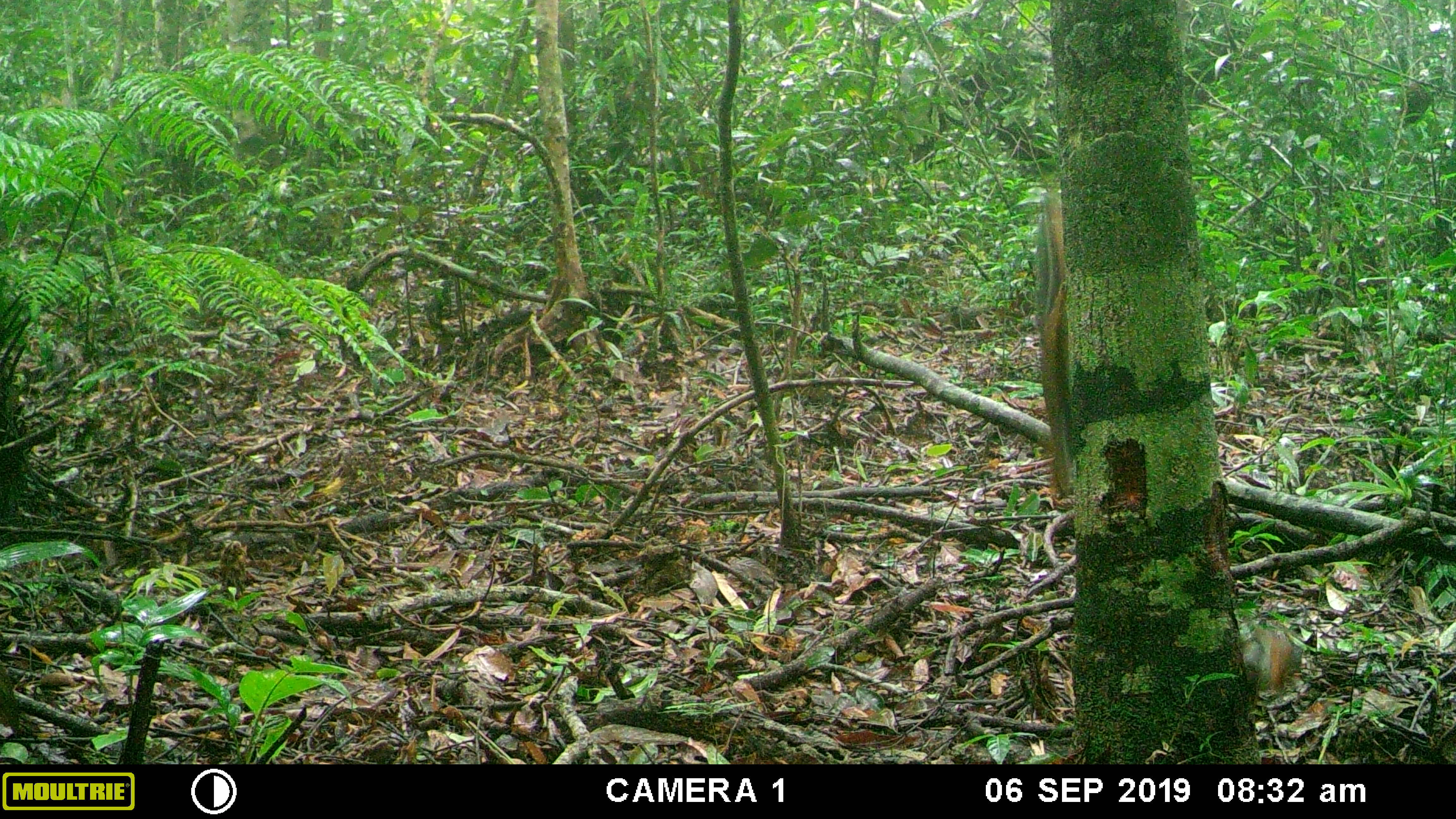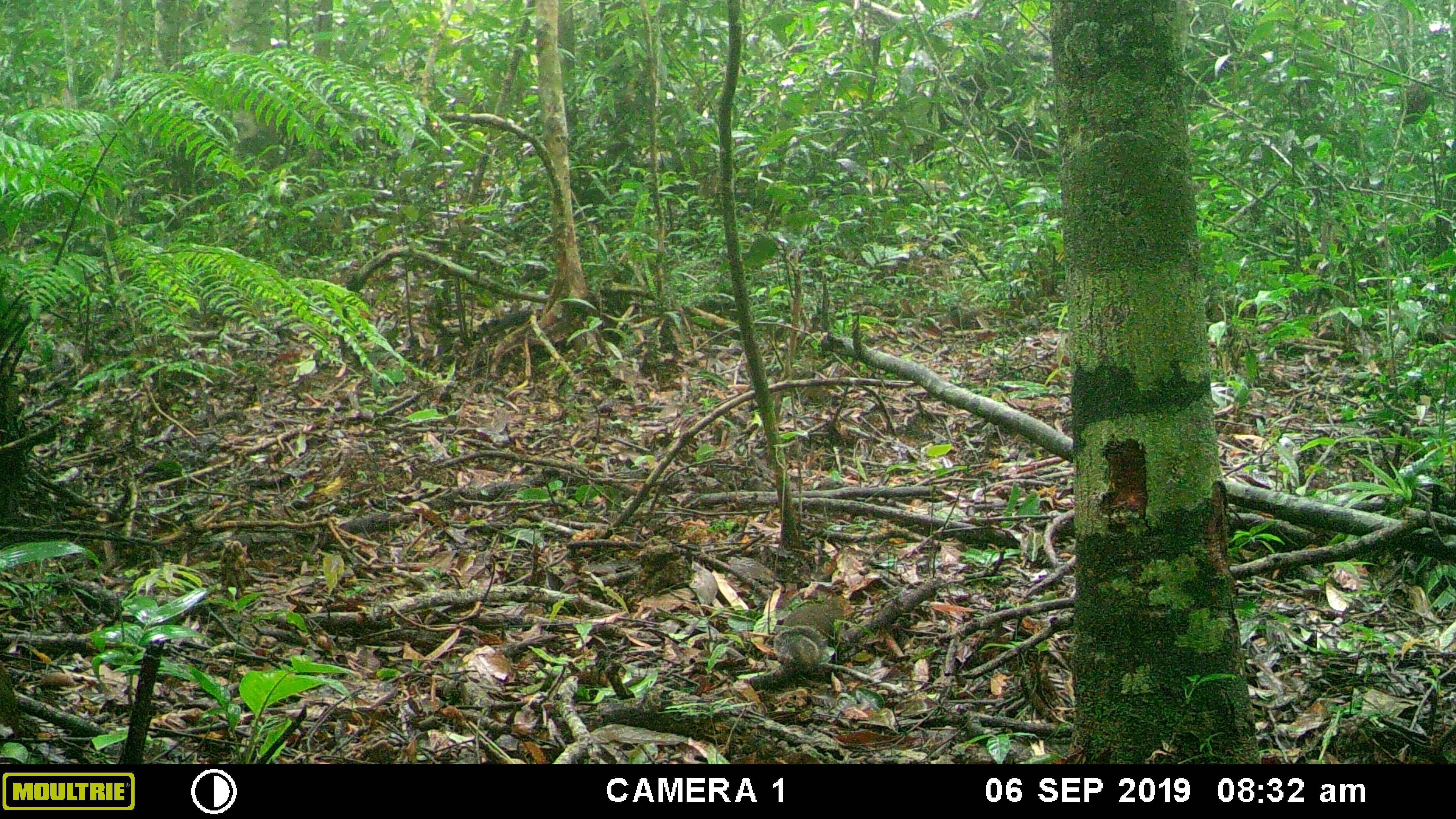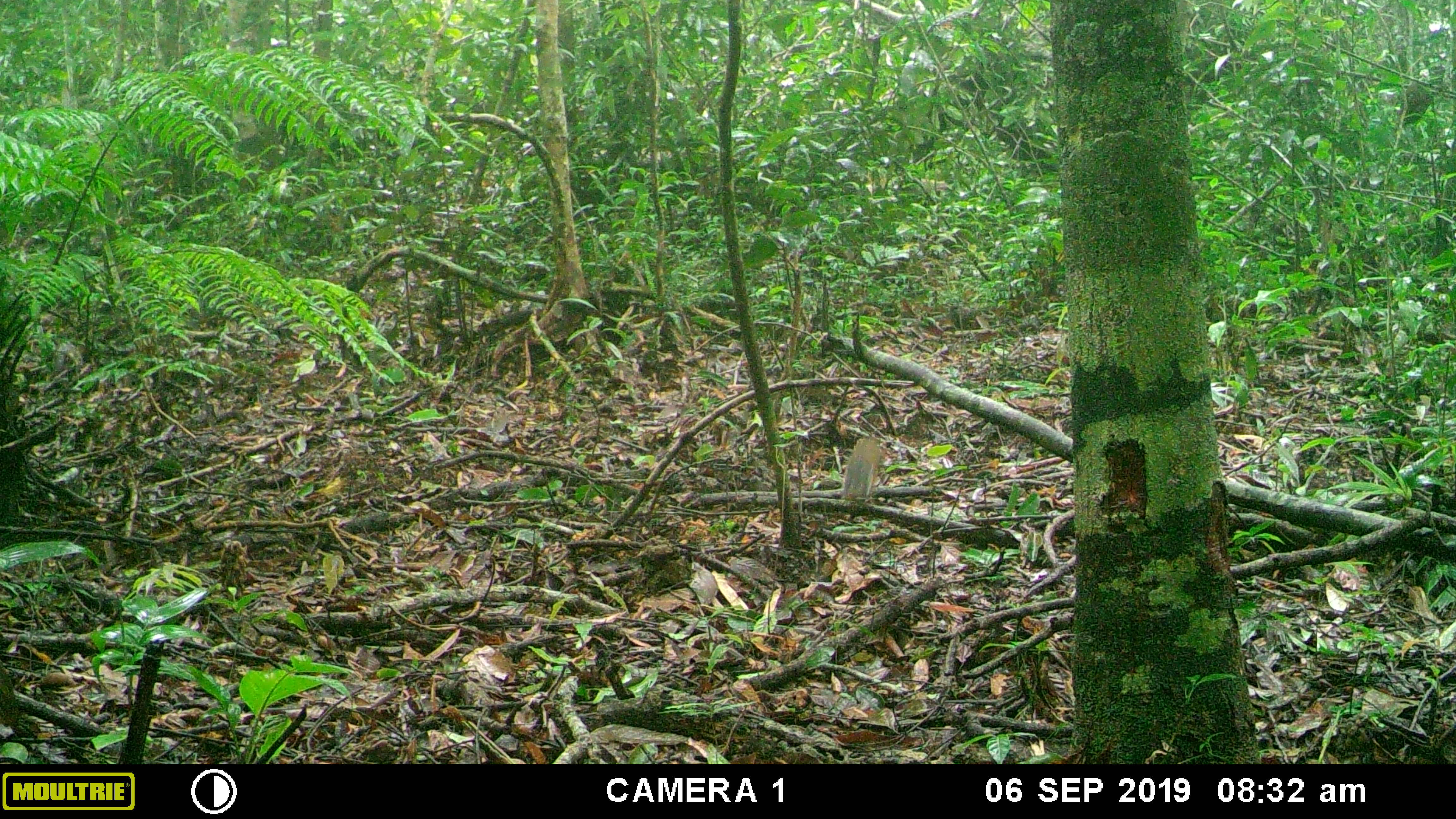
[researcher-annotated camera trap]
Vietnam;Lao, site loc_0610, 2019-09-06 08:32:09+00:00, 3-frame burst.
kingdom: Animalia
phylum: Chordata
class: Mammalia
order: Rodentia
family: Sciuridae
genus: Dremomys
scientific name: Dremomys rufigenis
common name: red-cheeked squirrel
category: red cheeked squirrel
Red cheeked squirrel (red-cheeked squirrel) (Dremomys rufigenis). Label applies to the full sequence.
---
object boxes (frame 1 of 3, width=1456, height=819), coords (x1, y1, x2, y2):
red cheeked squirrel: (1033, 186, 1074, 512); (1233, 628, 1295, 693)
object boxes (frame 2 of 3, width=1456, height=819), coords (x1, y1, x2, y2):
red cheeked squirrel: (772, 595, 849, 669)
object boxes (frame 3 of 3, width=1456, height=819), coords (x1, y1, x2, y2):
red cheeked squirrel: (841, 437, 881, 500)